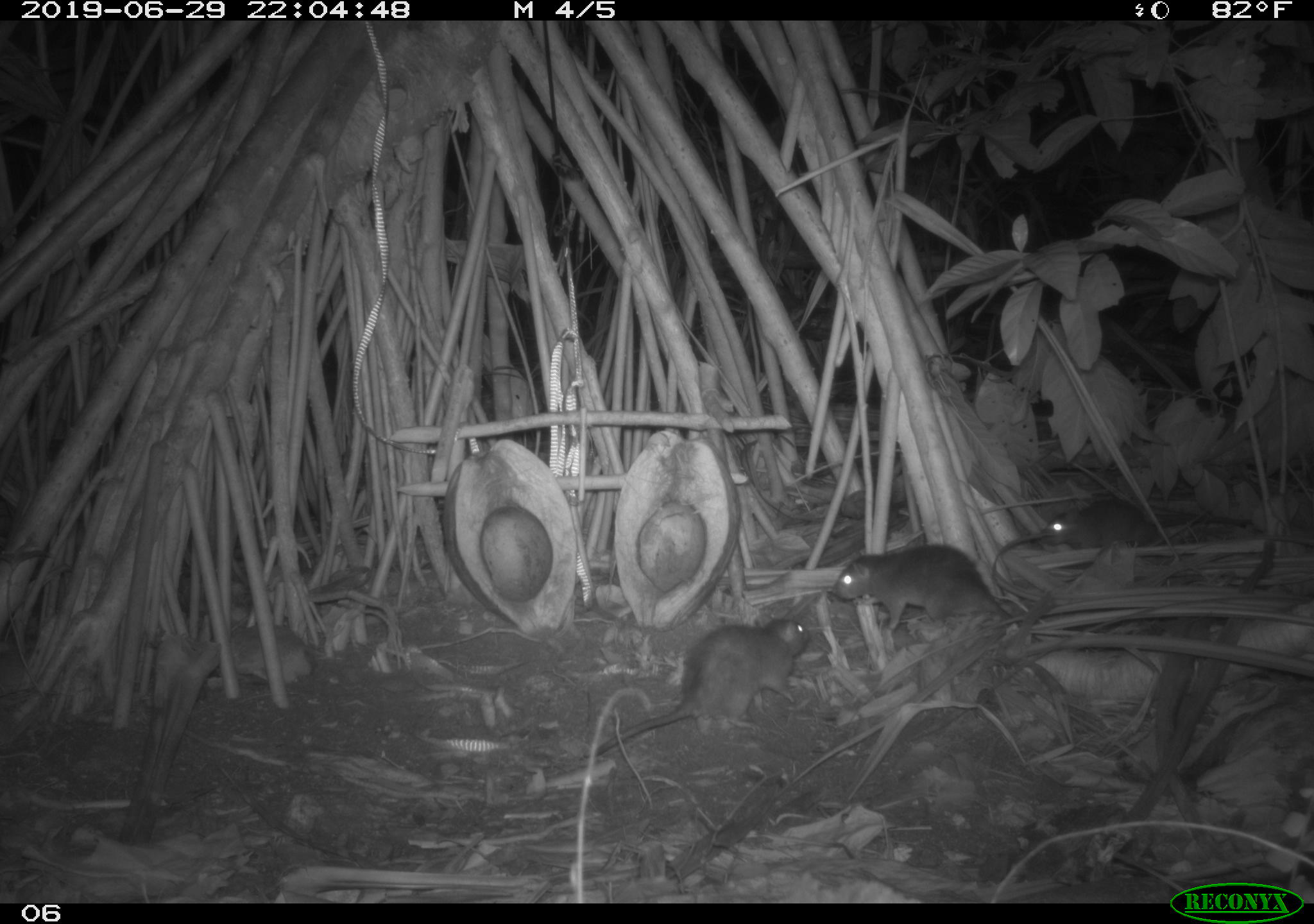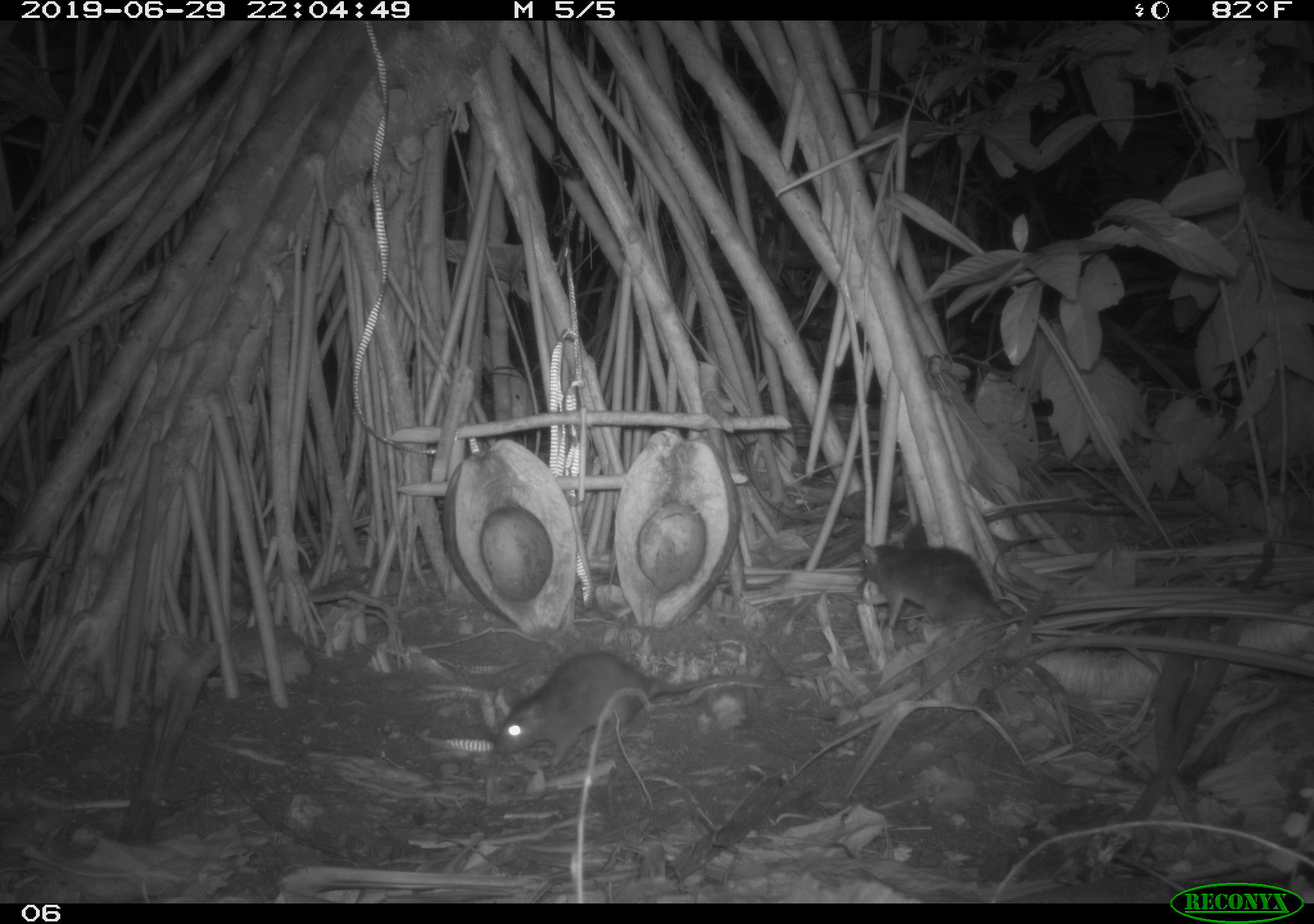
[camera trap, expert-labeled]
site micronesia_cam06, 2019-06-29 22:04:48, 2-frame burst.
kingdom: Animalia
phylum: Chordata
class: Mammalia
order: Rodentia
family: Muridae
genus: Rattus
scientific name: Rattus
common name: rat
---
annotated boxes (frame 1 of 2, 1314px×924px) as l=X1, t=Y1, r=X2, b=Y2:
rat: l=577, t=612, r=816, b=759; l=829, t=536, r=1011, b=623; l=1039, t=495, r=1252, b=553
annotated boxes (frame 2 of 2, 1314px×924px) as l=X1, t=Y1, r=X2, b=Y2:
rat: l=488, t=649, r=797, b=770; l=853, t=539, r=1036, b=640